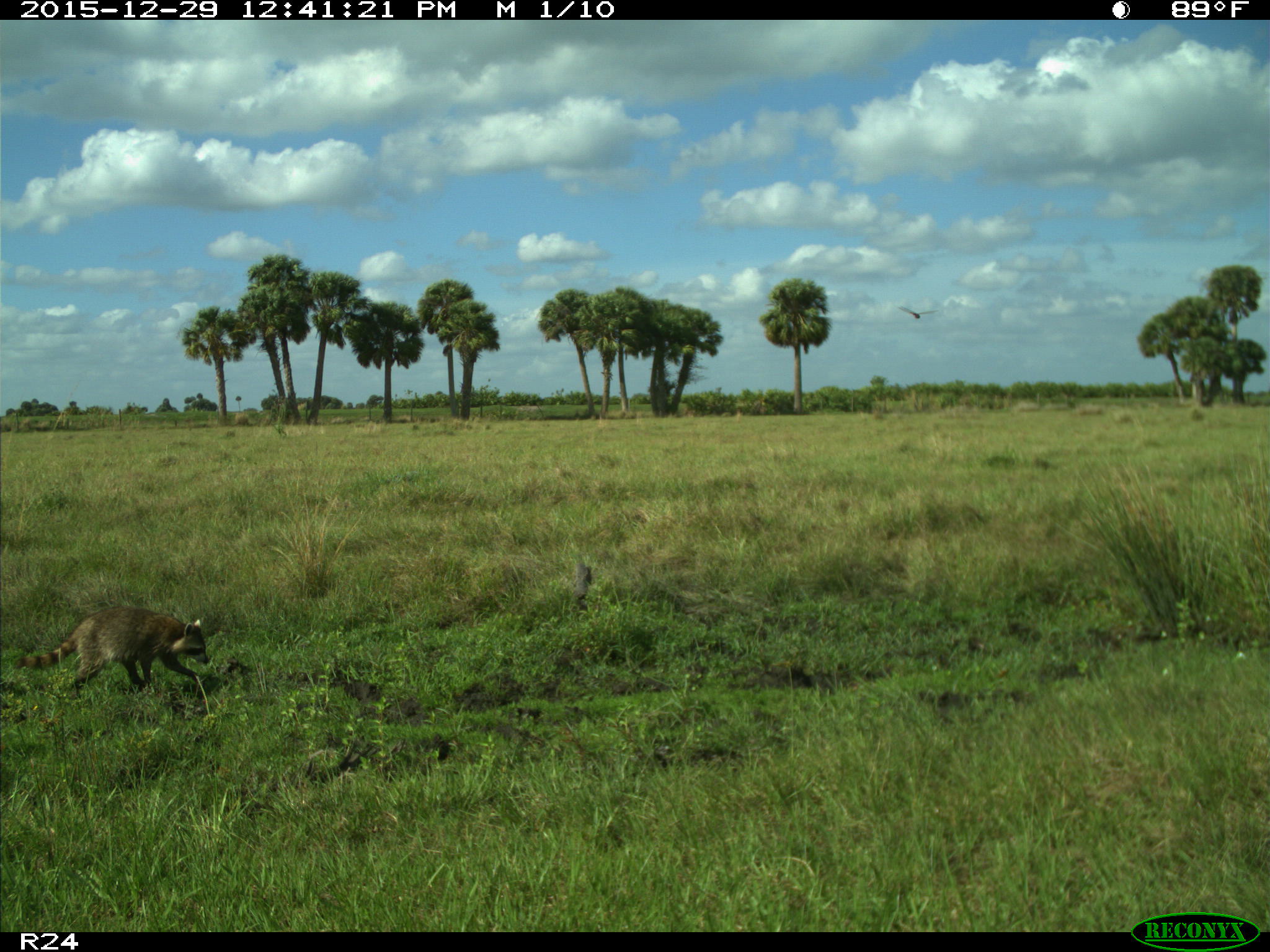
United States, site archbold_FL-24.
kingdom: Animalia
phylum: Chordata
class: Mammalia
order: Carnivora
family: Procyonidae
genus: Procyon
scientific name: Procyon lotor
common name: common raccoon